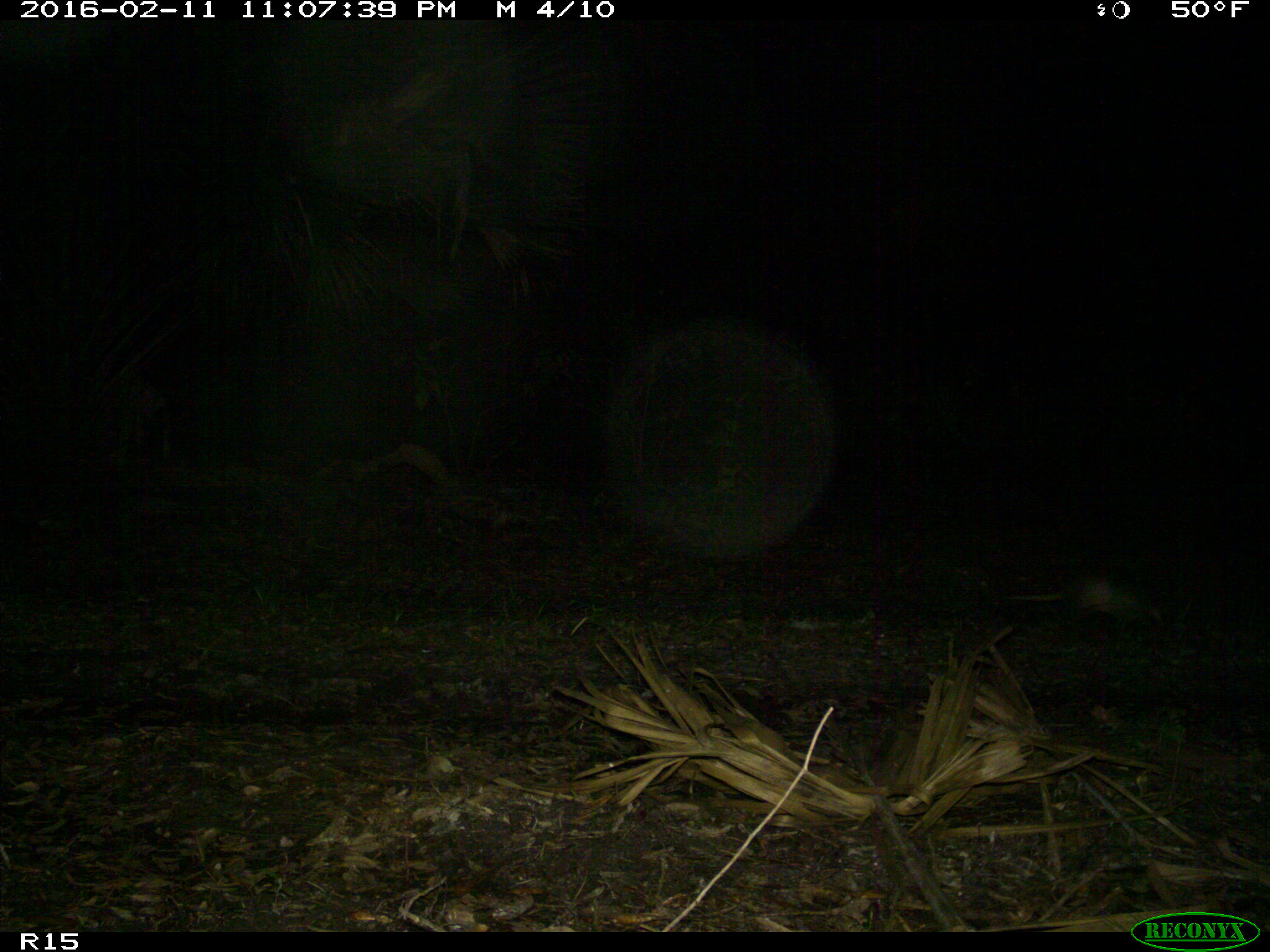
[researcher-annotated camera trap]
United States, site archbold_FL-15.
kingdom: Animalia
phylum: Chordata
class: Mammalia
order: Cingulata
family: Dasypodidae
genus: Dasypus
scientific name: Dasypus novemcinctus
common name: nine-banded armadillo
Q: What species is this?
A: Dasypus novemcinctus (nine-banded armadillo).